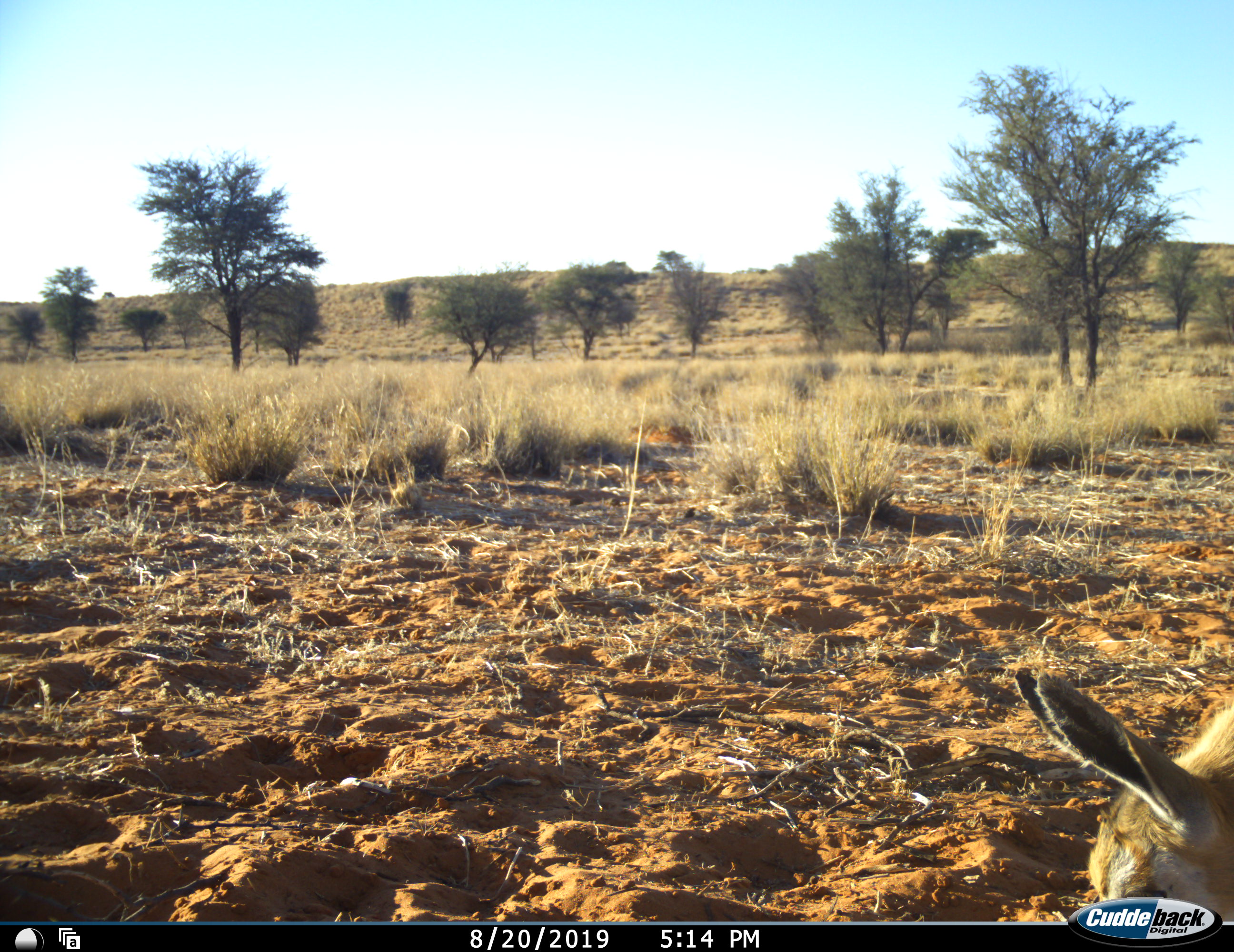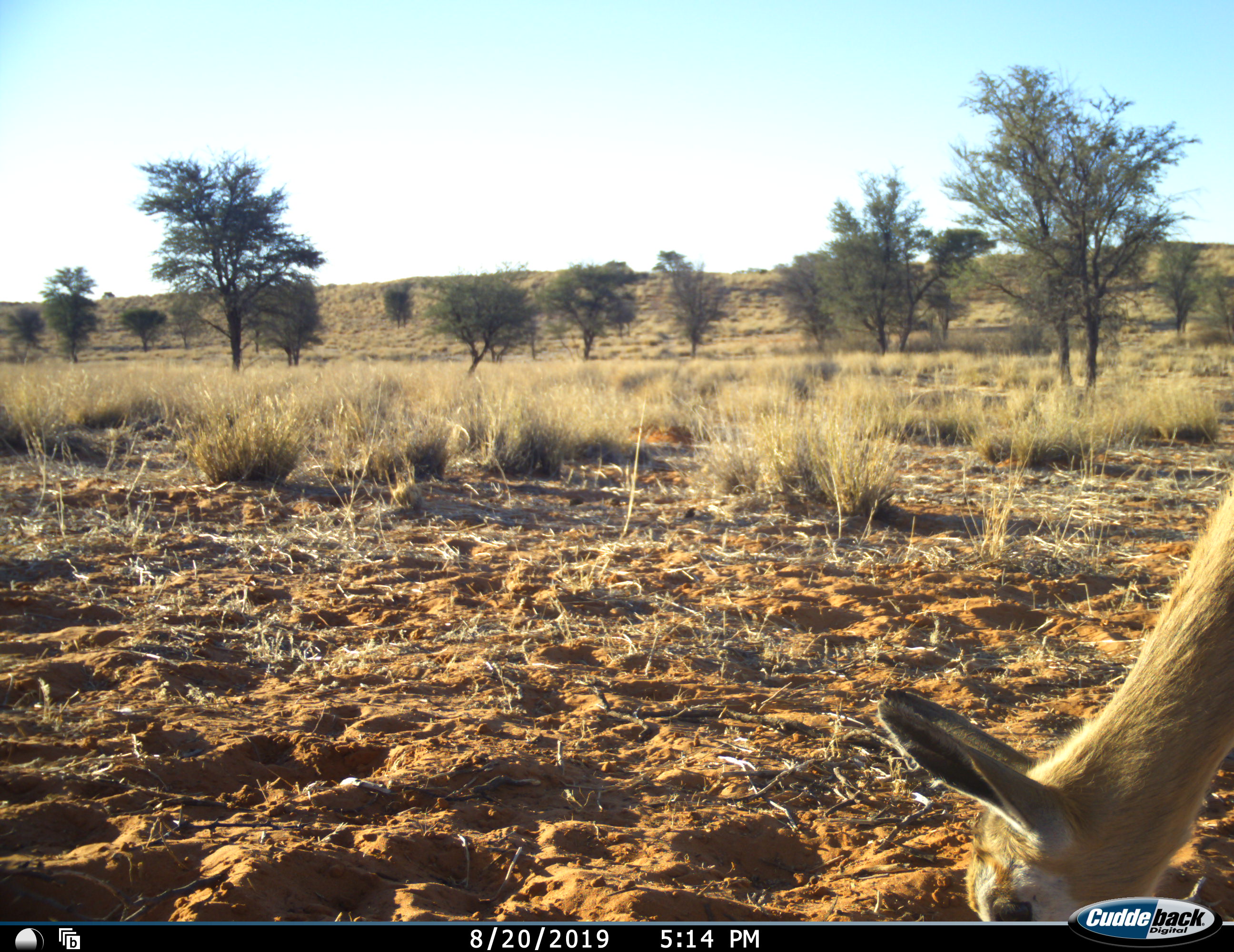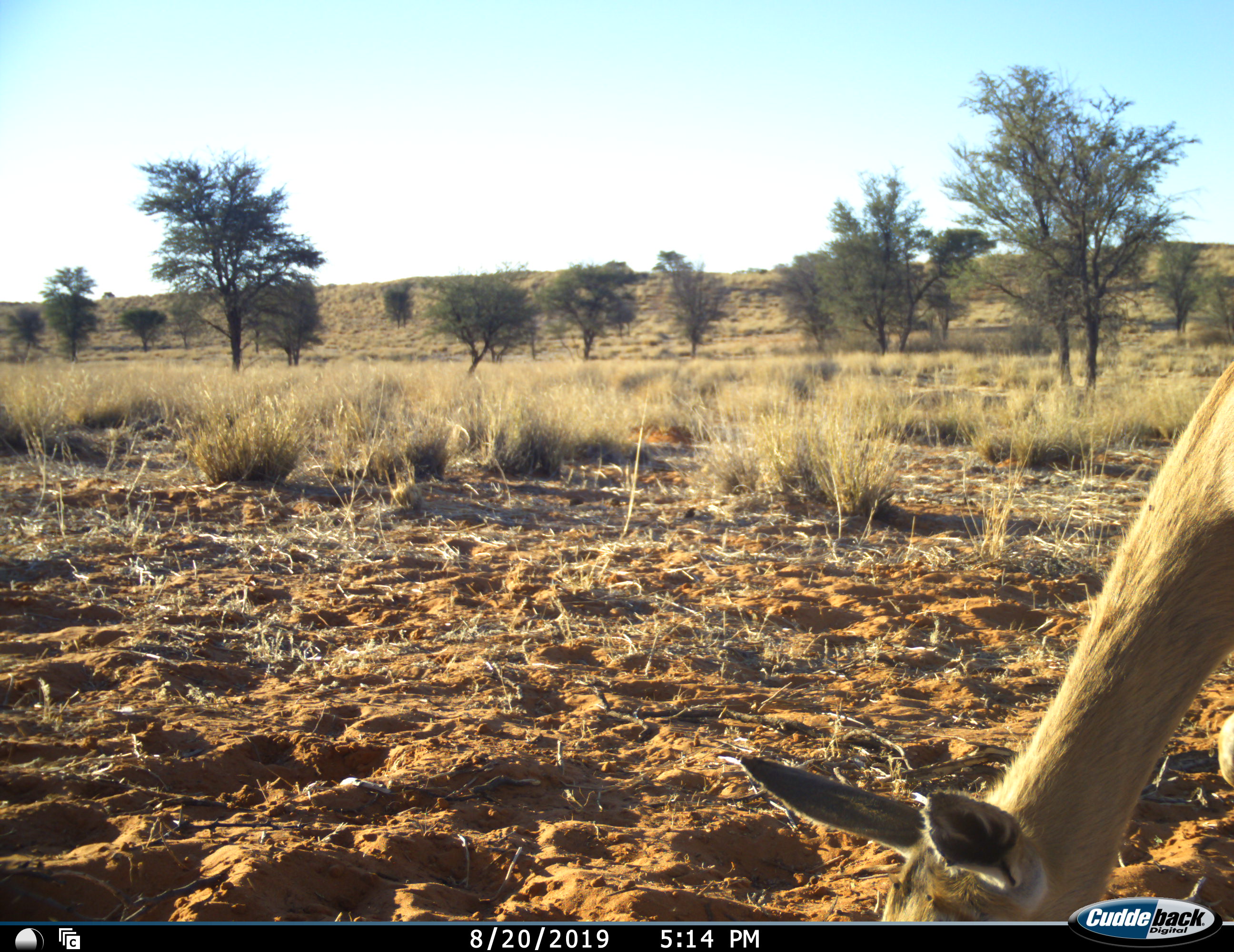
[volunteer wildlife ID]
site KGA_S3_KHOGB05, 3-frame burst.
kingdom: Animalia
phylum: Chordata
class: Mammalia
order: Artiodactyla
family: Bovidae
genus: Antidorcas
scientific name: Antidorcas marsupialis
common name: springbok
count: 1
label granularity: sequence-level